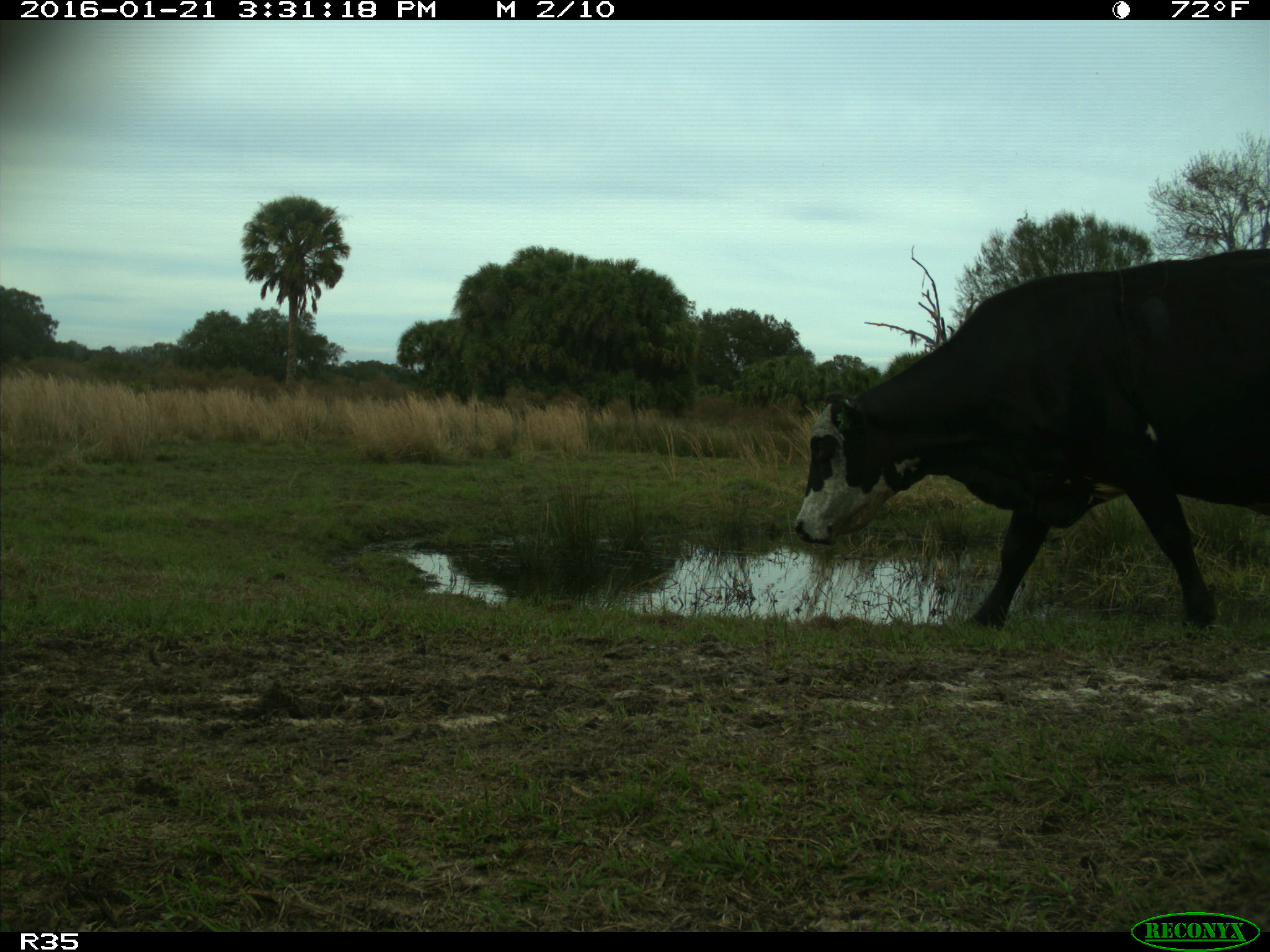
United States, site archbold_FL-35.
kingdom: Animalia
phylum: Chordata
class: Mammalia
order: Artiodactyla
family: Bovidae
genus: Bos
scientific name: Bos taurus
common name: domestic cow